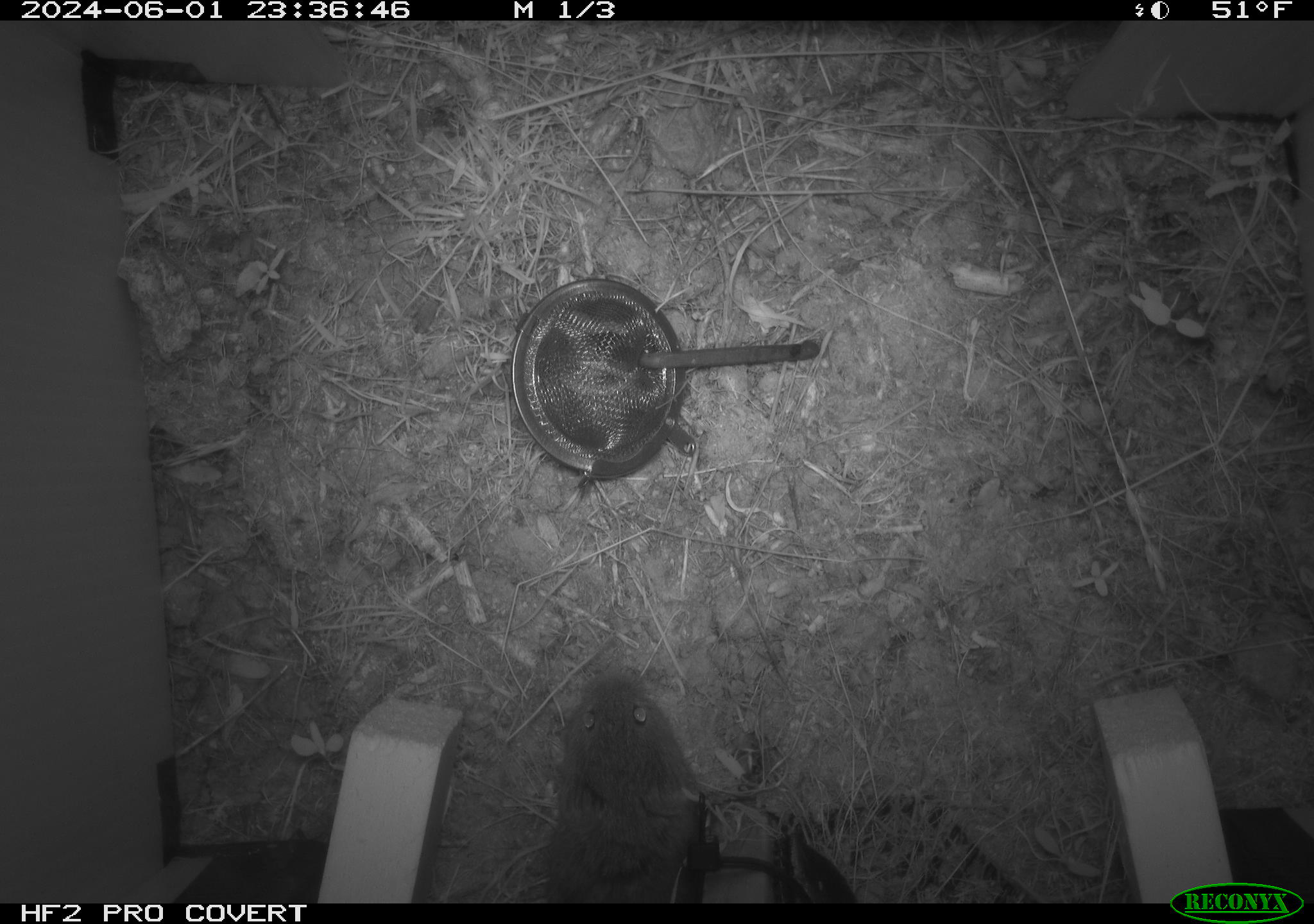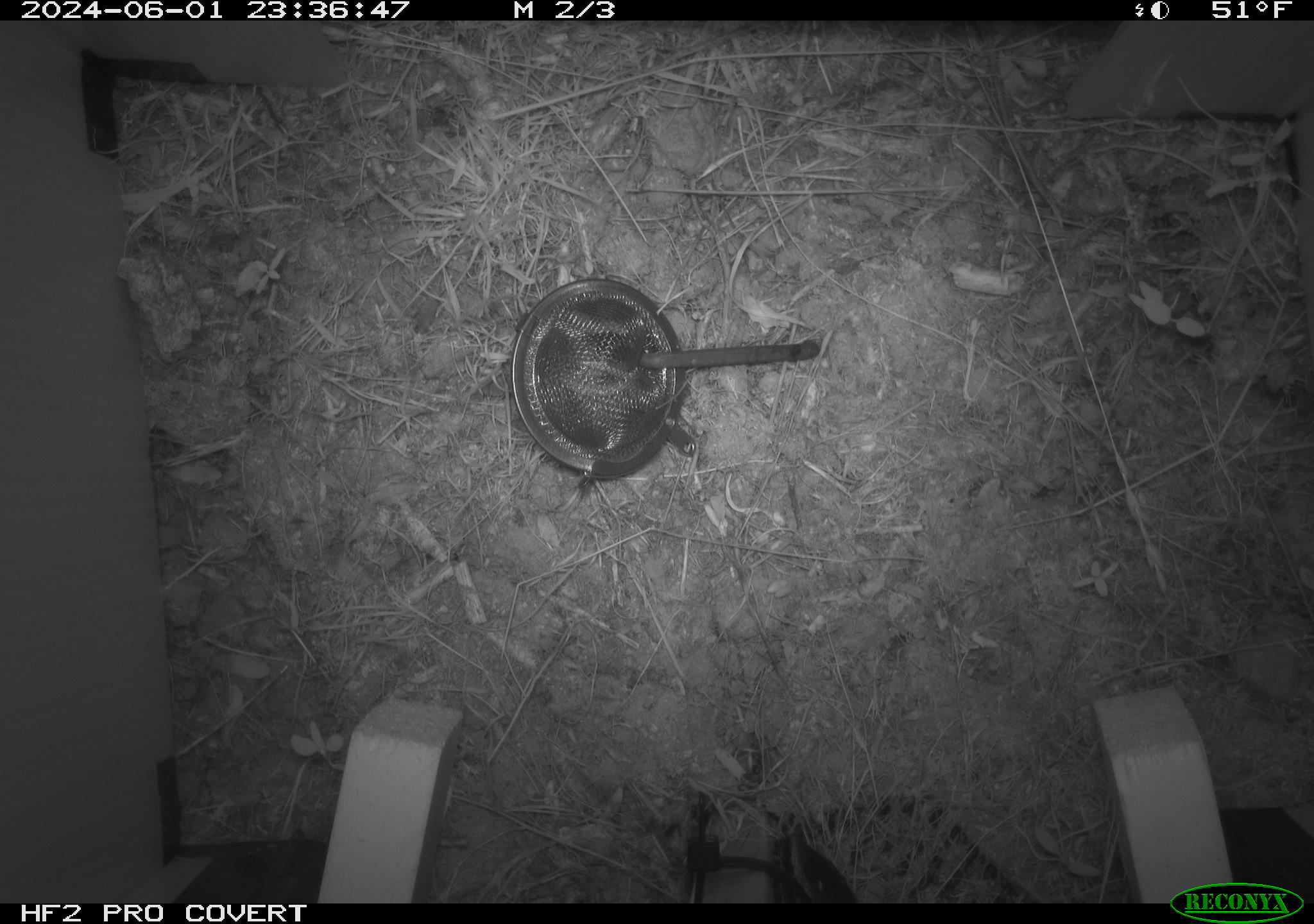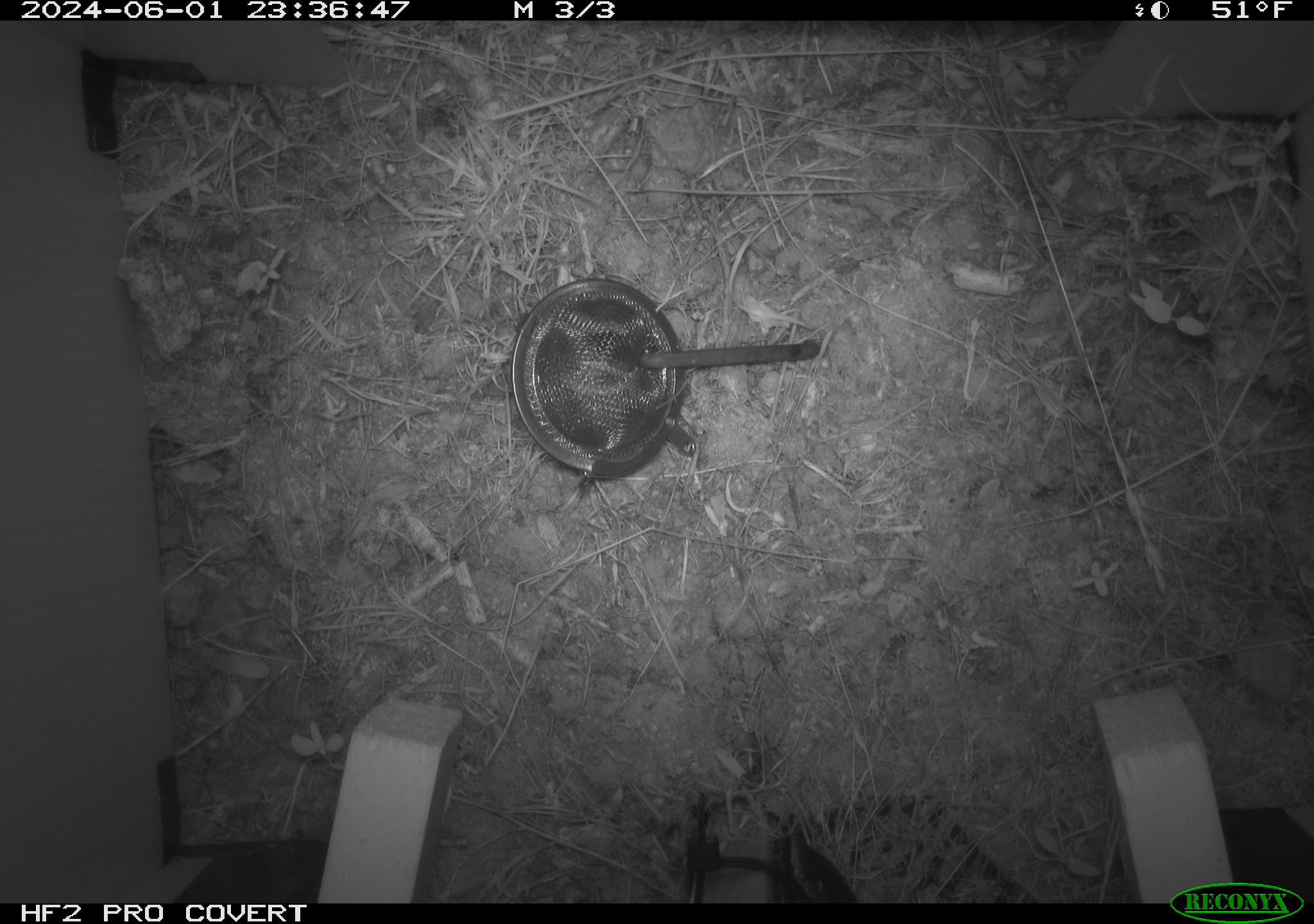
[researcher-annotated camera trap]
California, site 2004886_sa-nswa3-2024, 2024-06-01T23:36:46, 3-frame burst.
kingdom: Animalia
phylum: Chordata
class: Mammalia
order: Rodentia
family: Cricetidae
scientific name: Arvicolinae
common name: voles, lemmings, and muskrats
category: arvicolinae subfamily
Arvicolinae subfamily (voles, lemmings, and muskrats) (Arvicolinae).